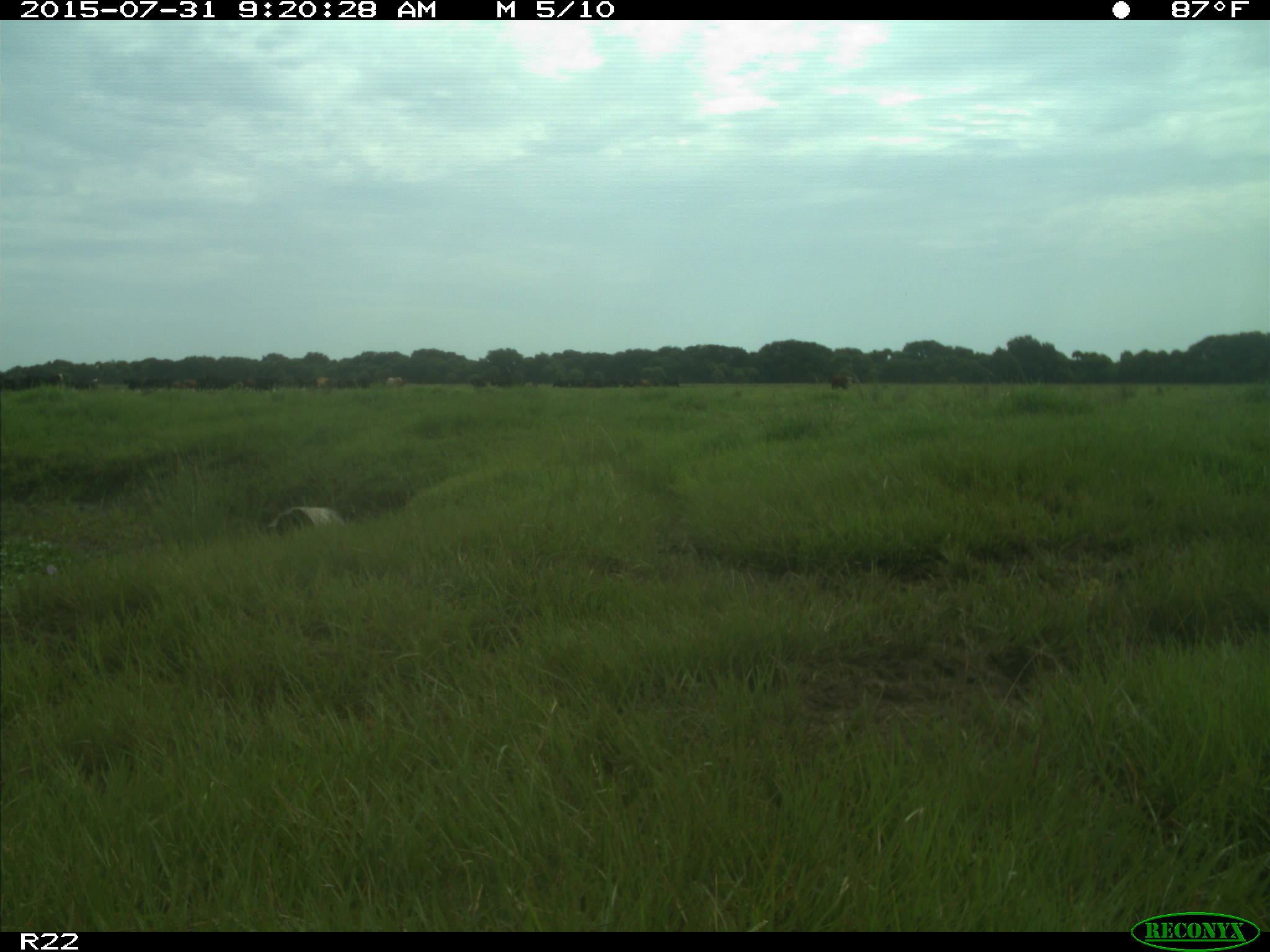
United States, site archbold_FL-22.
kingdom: Animalia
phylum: Chordata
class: Mammalia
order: Artiodactyla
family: Bovidae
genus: Bos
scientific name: Bos taurus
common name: domestic cow